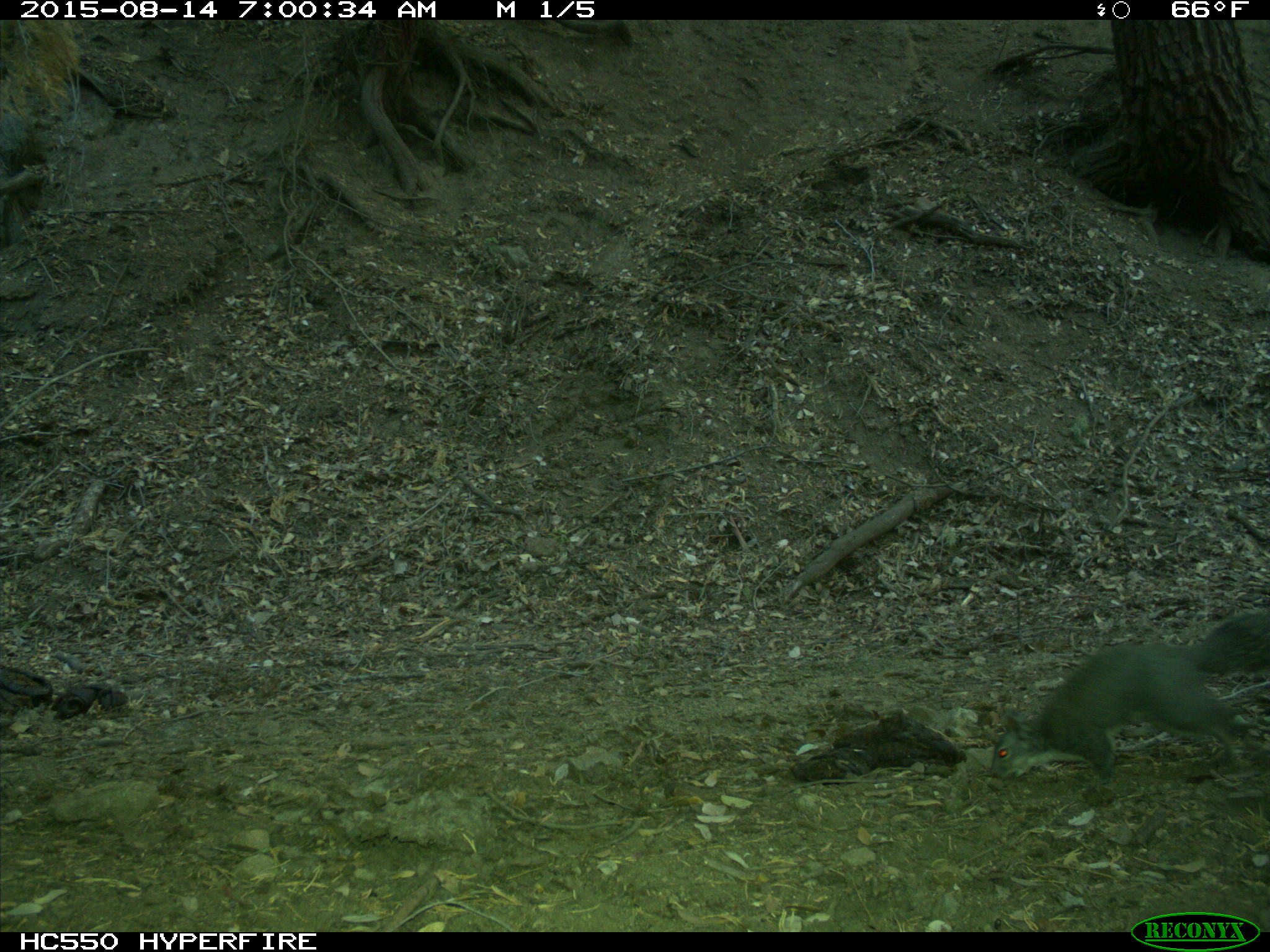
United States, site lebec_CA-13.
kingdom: Animalia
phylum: Chordata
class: Mammalia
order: Rodentia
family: Sciuridae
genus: Sciurus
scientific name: Sciurus carolinensis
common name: eastern gray squirrel